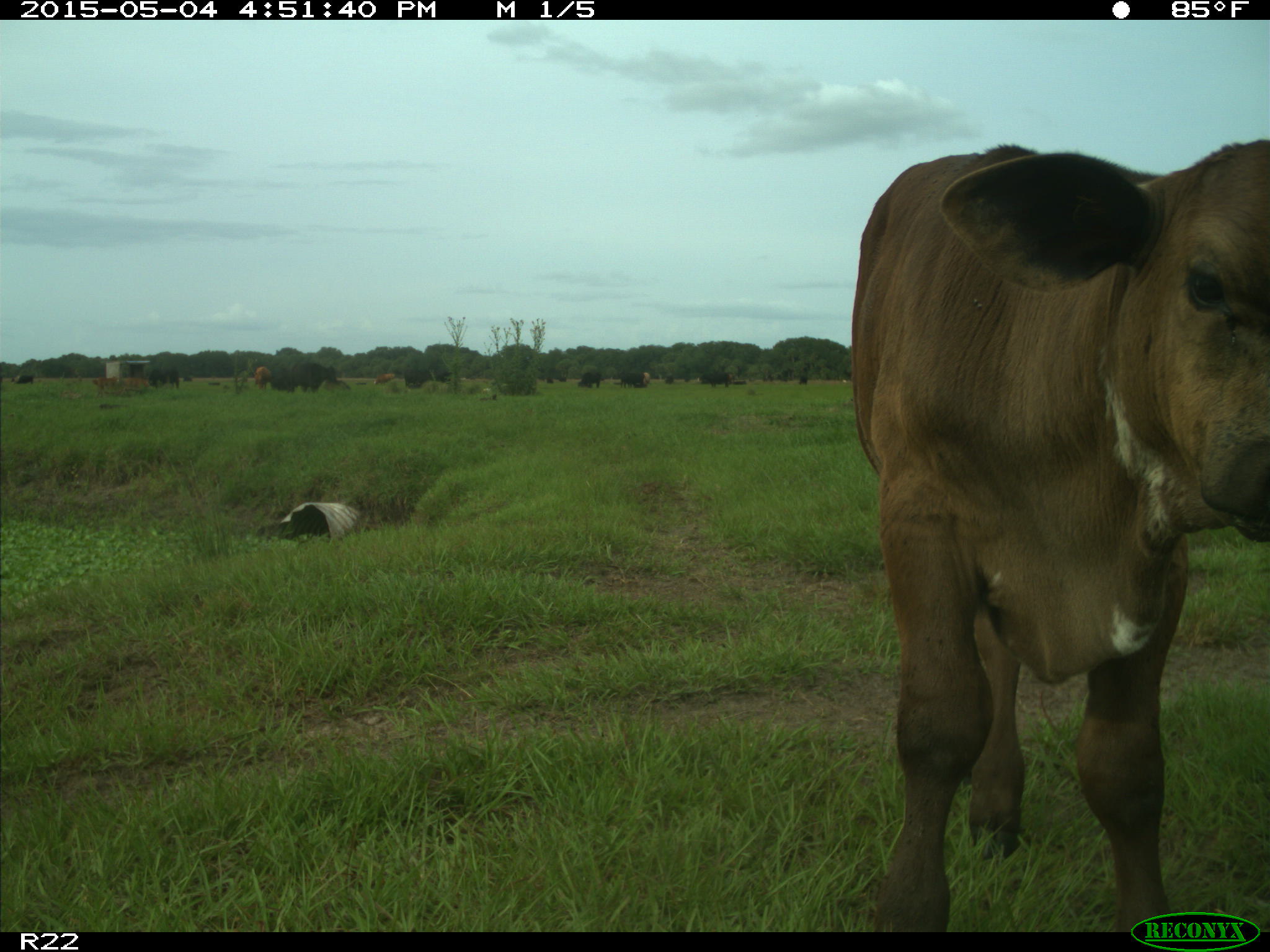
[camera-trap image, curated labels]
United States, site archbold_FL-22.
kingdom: Animalia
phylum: Chordata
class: Mammalia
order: Artiodactyla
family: Bovidae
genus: Bos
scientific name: Bos taurus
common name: domestic cow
Bos taurus (domestic cow).